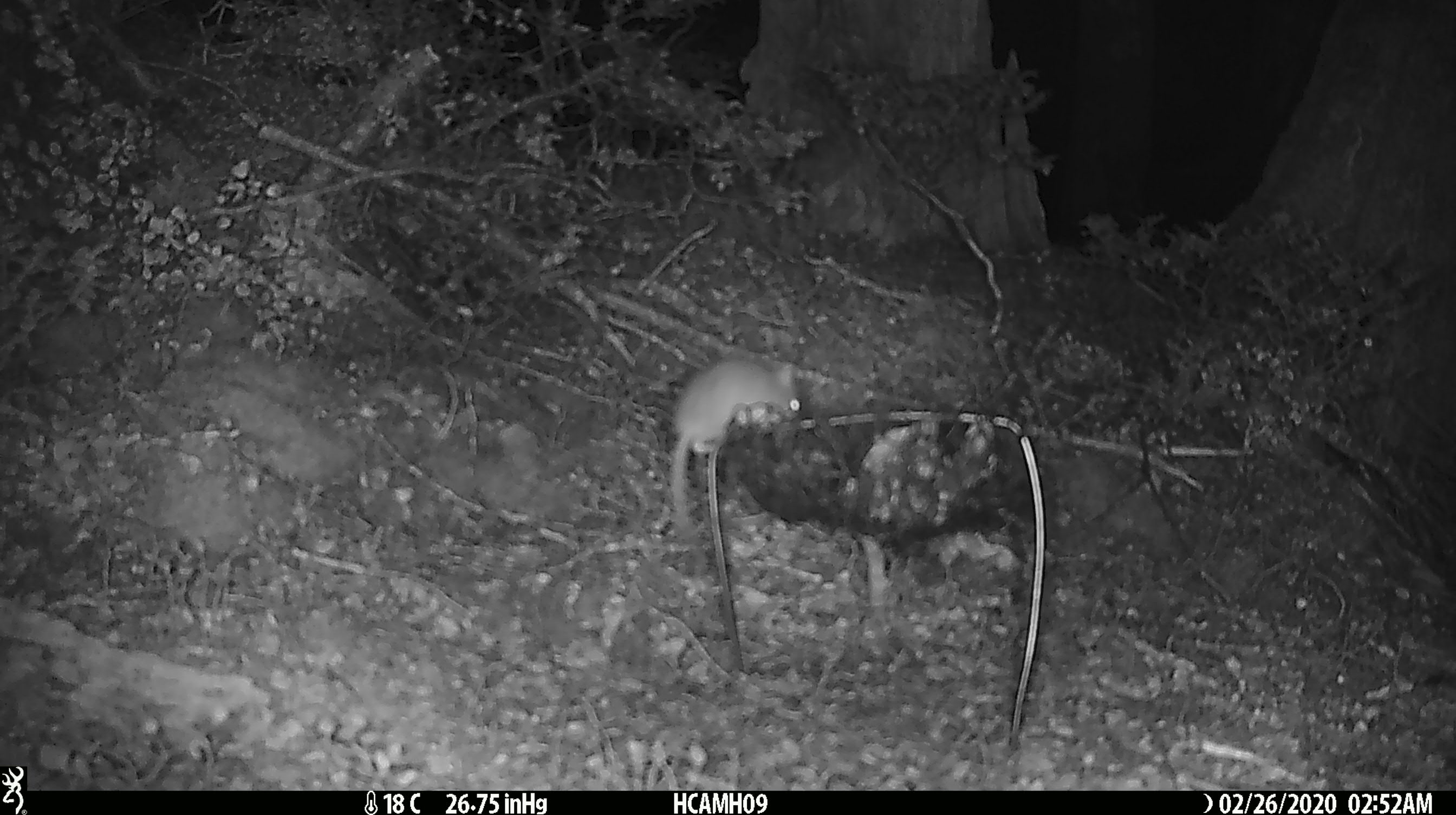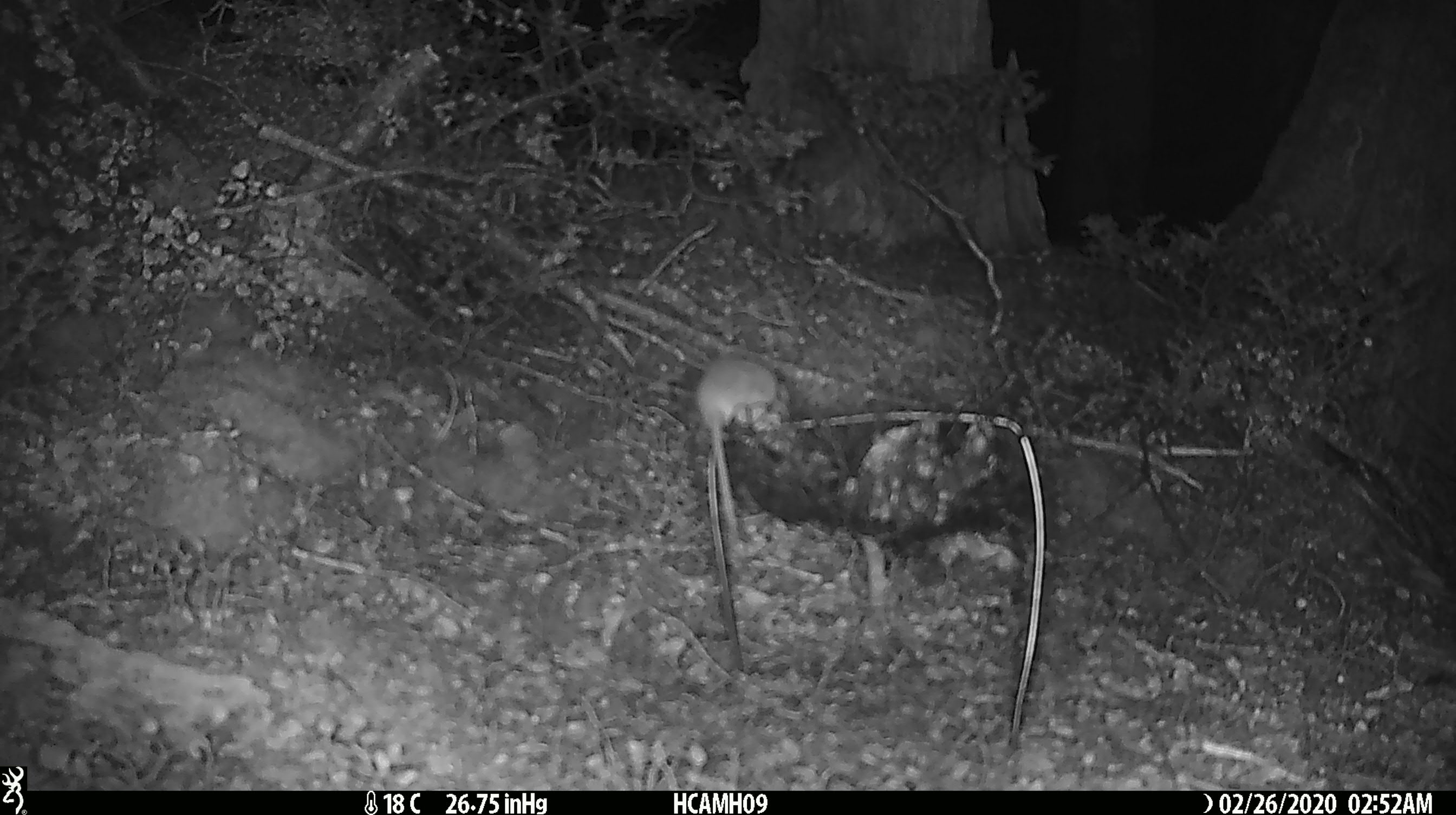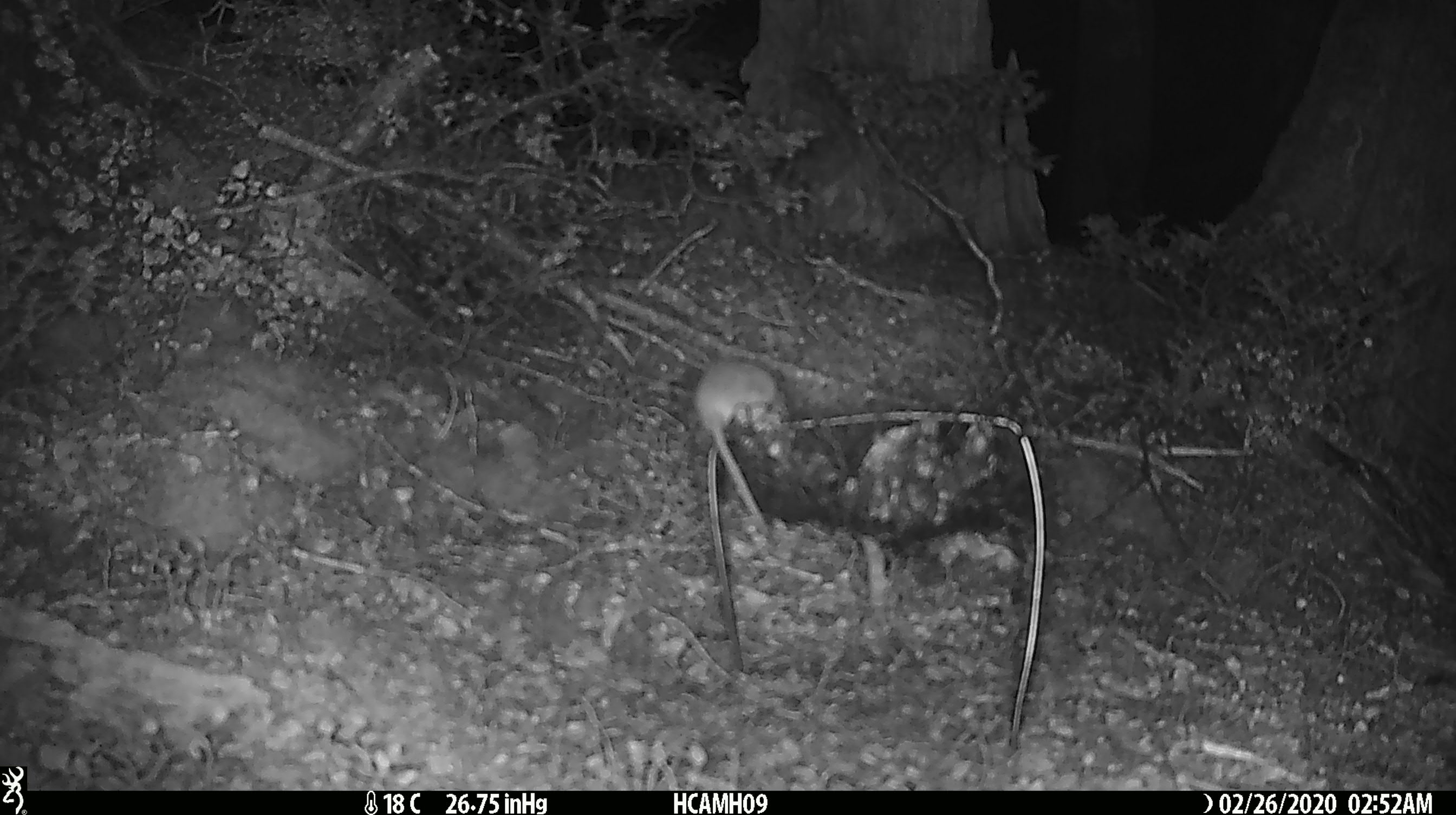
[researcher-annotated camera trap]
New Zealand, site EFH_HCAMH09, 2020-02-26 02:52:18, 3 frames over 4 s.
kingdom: Animalia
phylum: Chordata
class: Mammalia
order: Rodentia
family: Muridae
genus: Mus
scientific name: Mus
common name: mouse